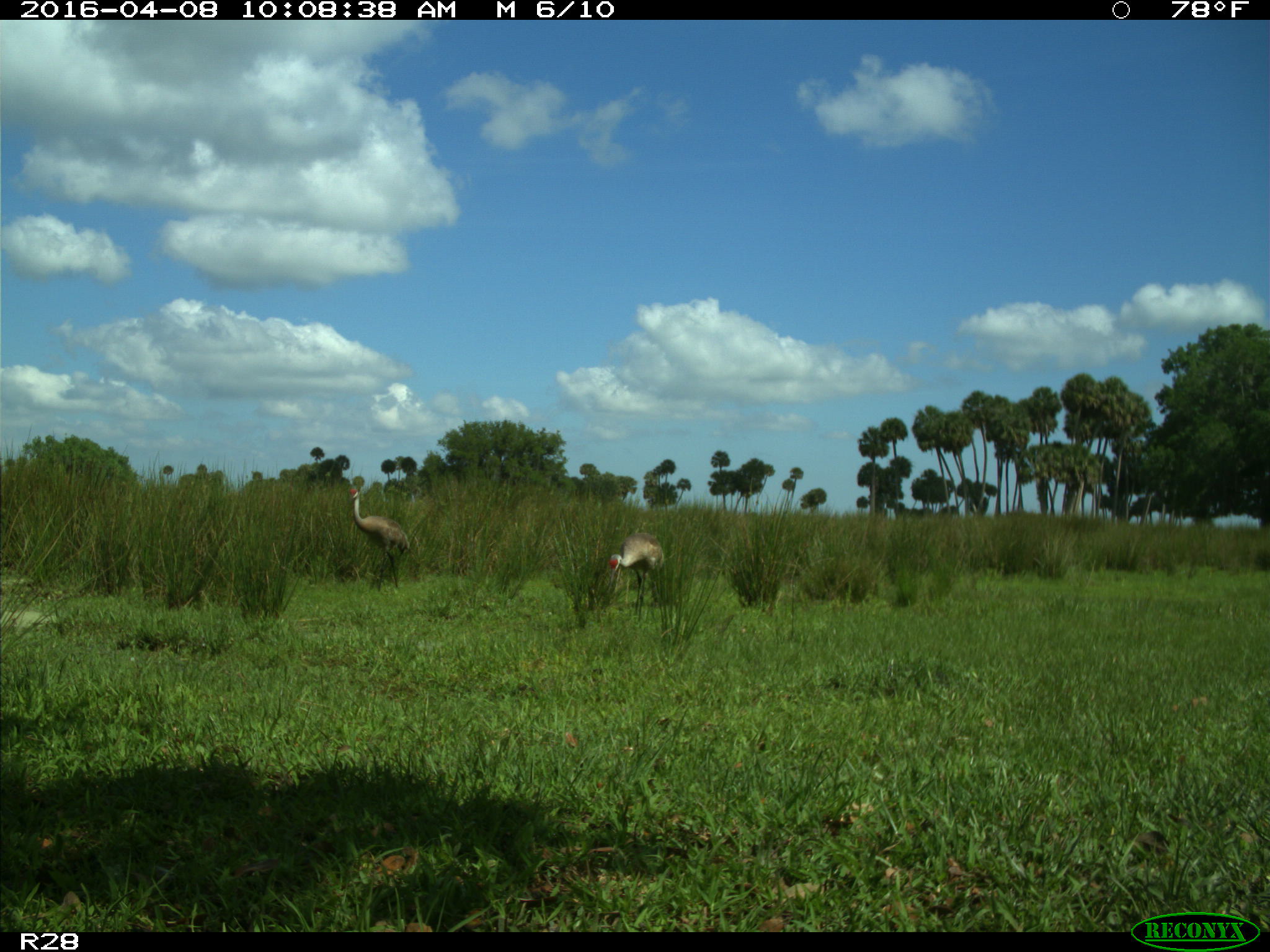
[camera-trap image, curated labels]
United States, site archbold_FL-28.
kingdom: Animalia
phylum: Chordata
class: Aves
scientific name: Aves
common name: birds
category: unidentified bird